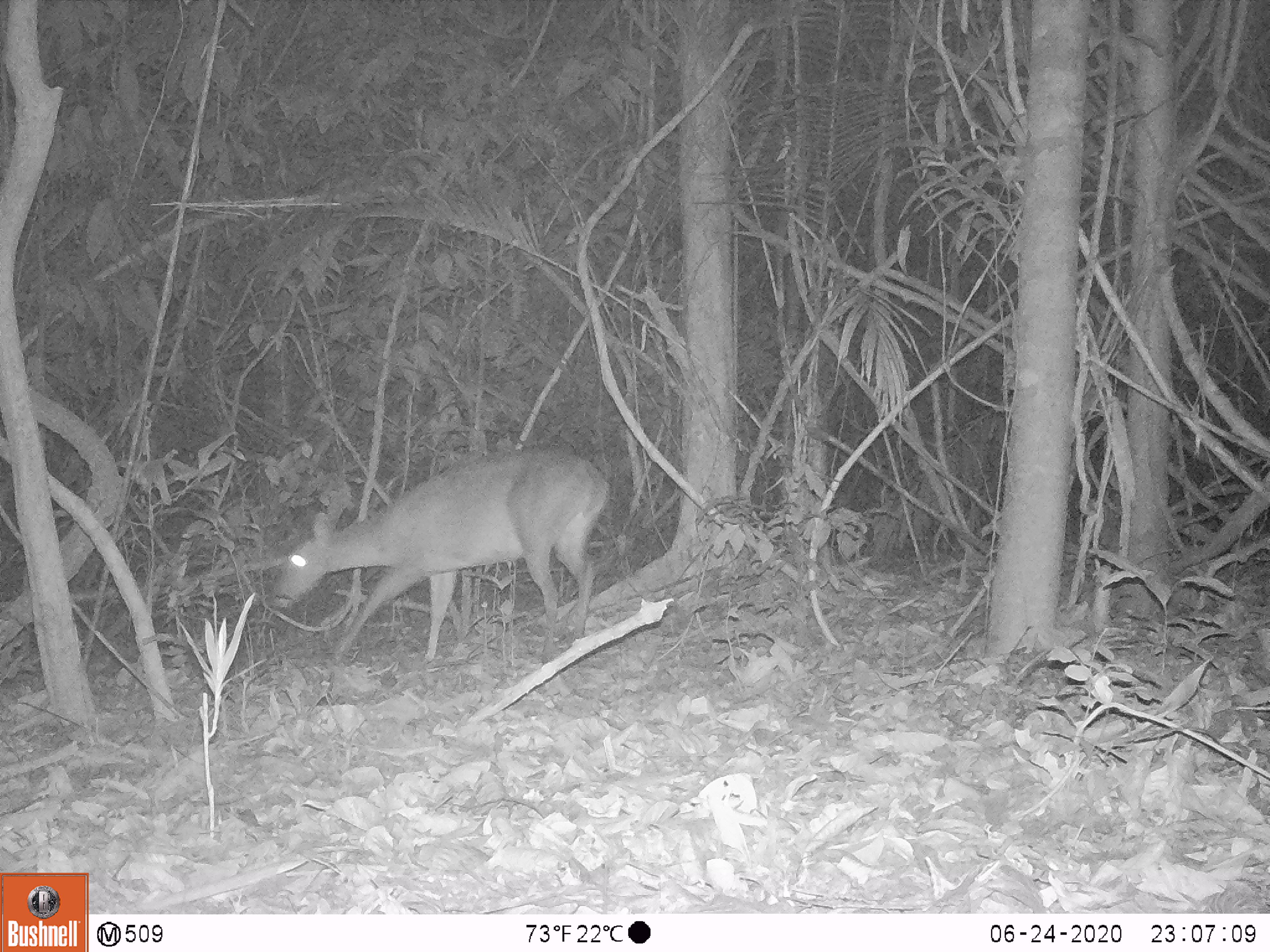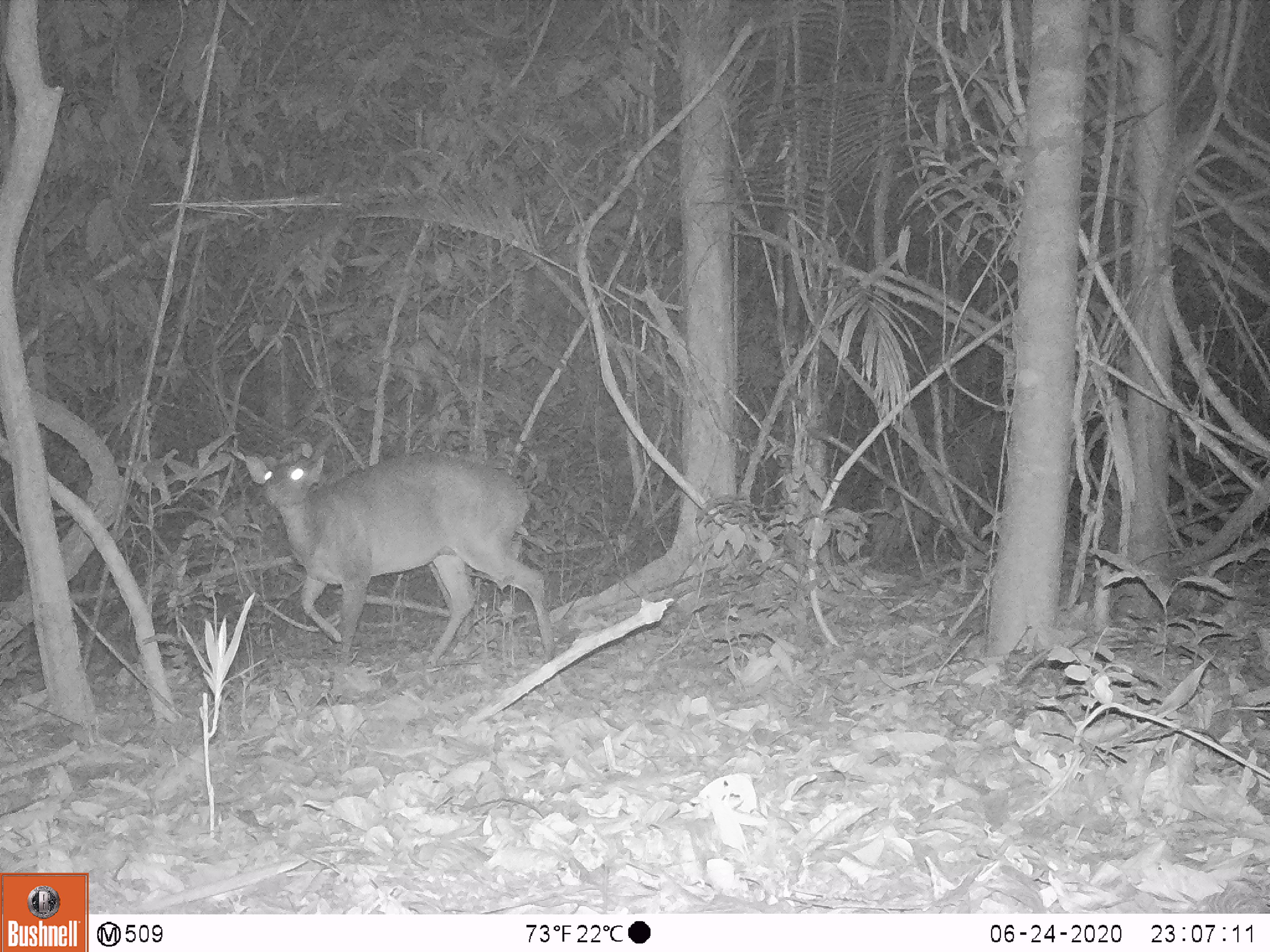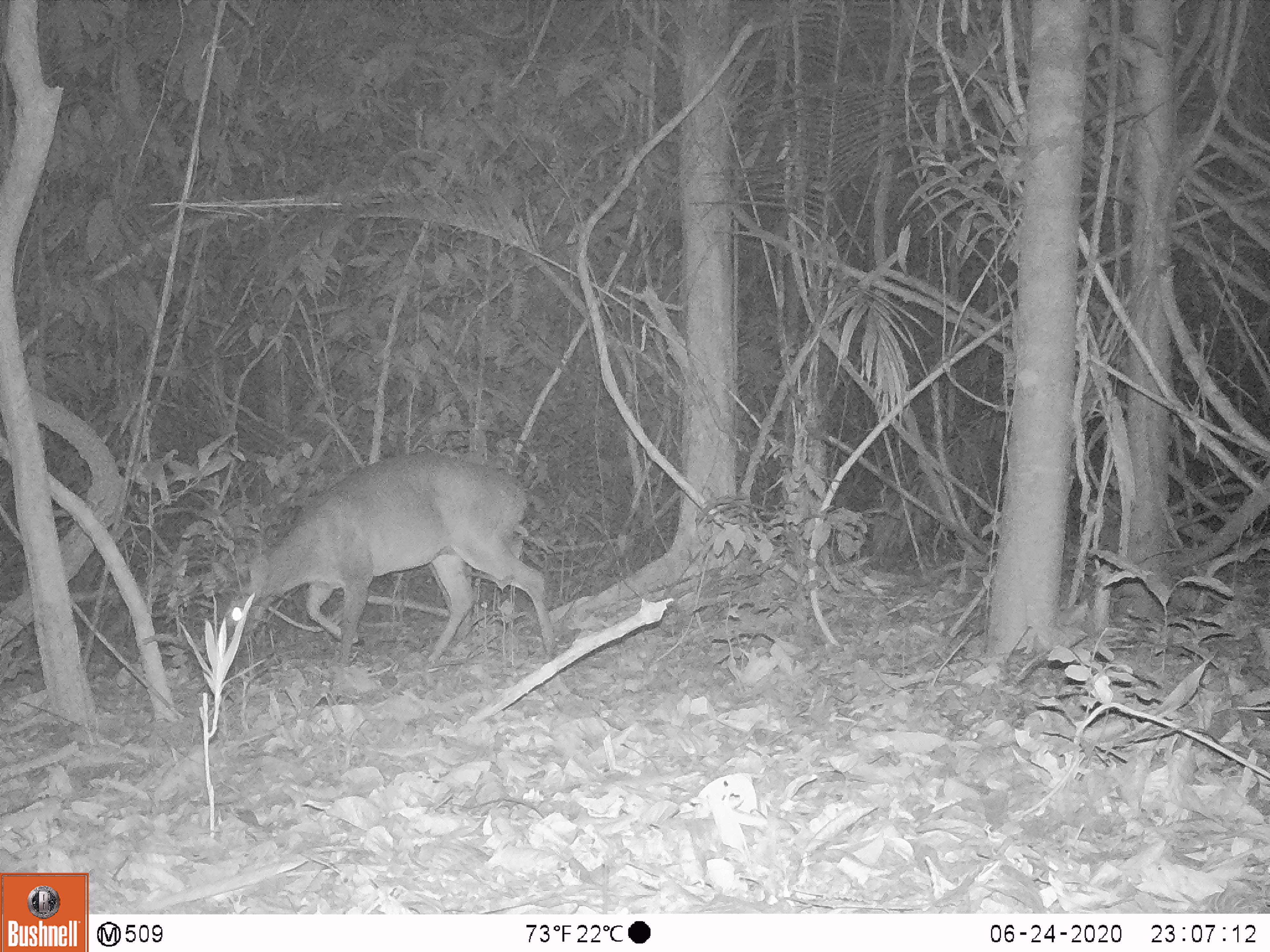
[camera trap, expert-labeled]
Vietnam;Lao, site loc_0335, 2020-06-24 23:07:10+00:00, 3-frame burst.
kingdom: Animalia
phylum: Chordata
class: Mammalia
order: Artiodactyla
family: Cervidae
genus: Muntiacus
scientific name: Muntiacus vuquangensis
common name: large-antlered muntjac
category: large antlered muntjac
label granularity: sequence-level